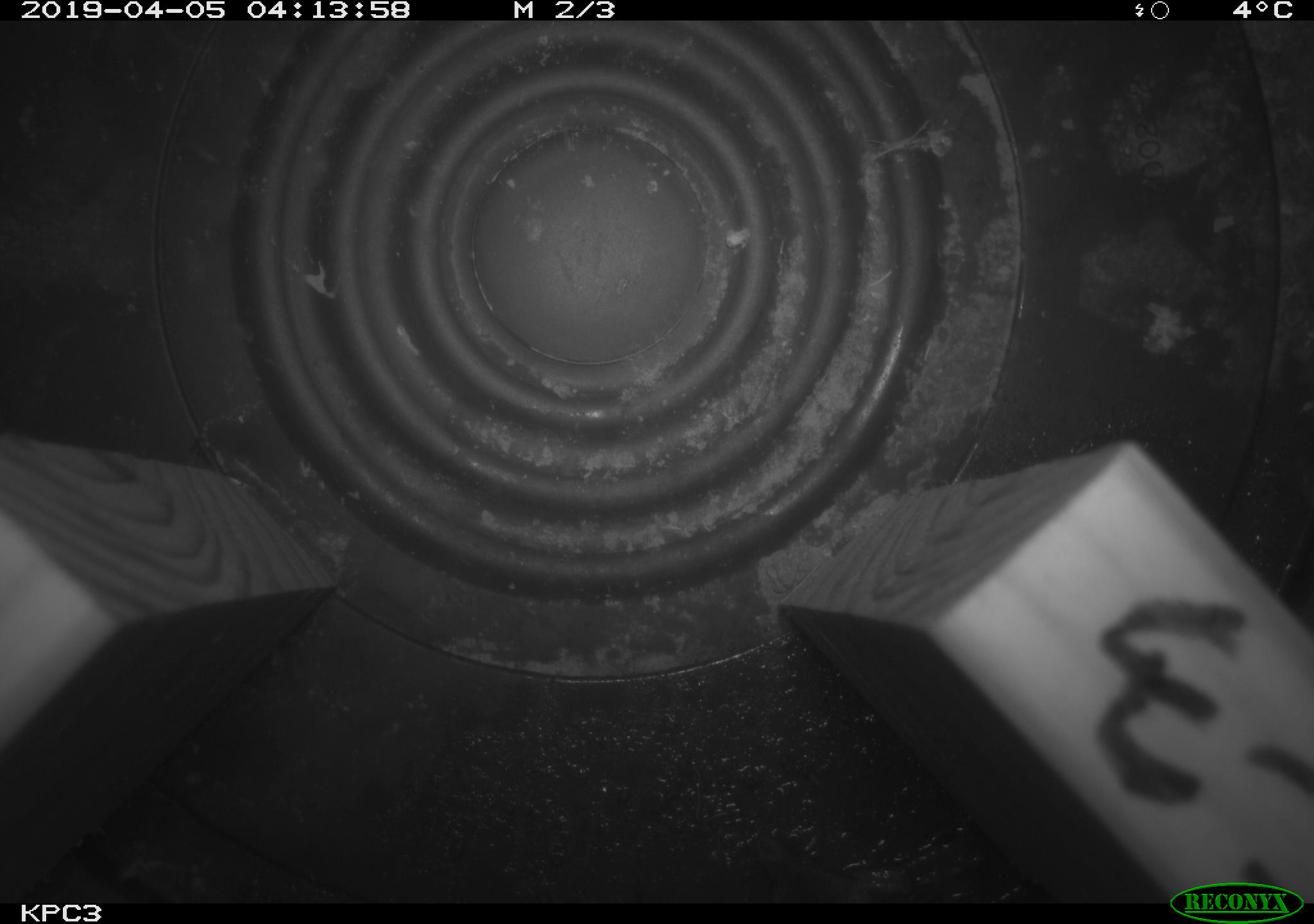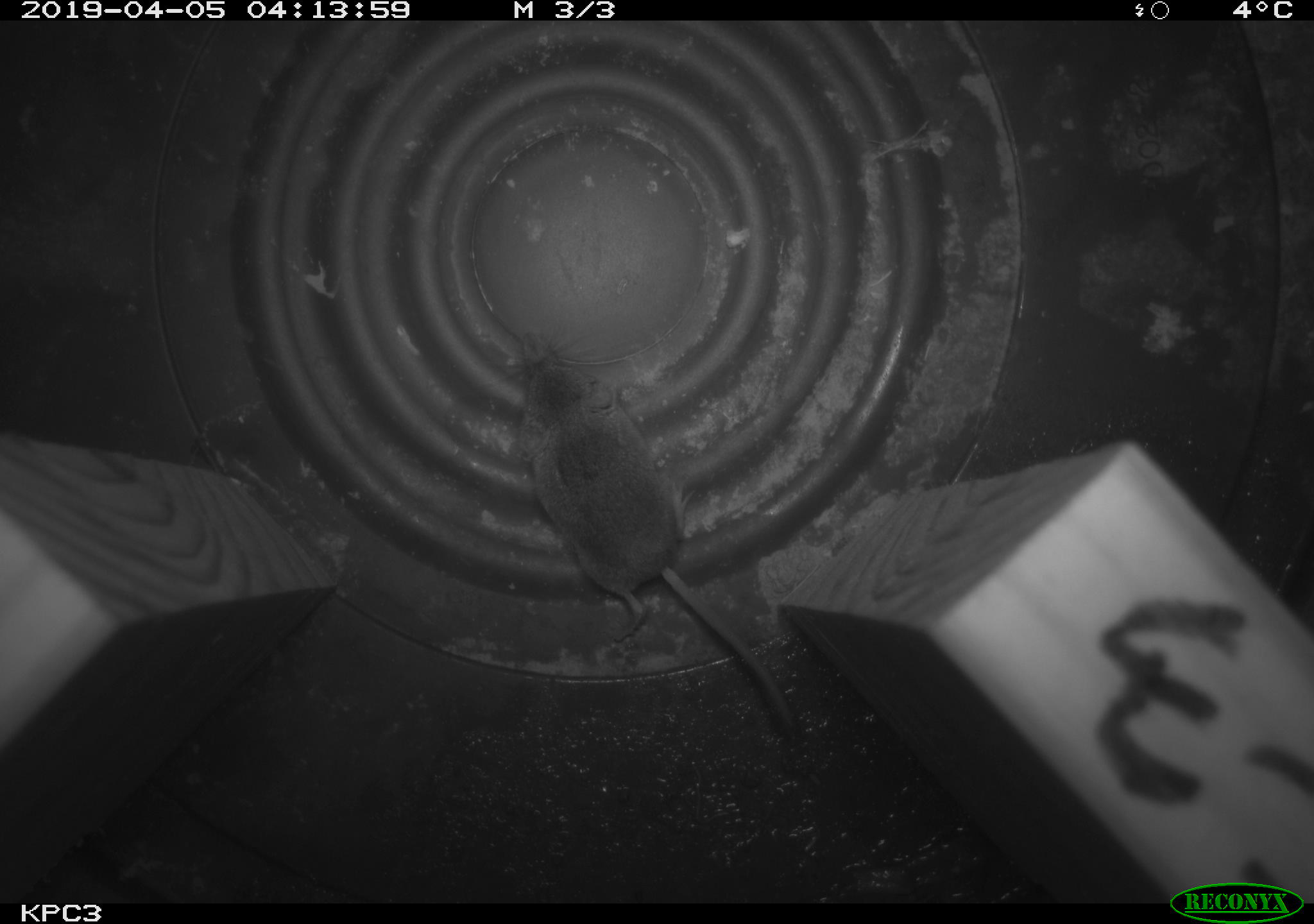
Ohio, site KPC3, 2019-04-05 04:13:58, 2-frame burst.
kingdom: Animalia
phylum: Chordata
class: Mammalia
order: Eulipotyphla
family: Soricidae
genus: Sorex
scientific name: Sorex cinereus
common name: masked shrew